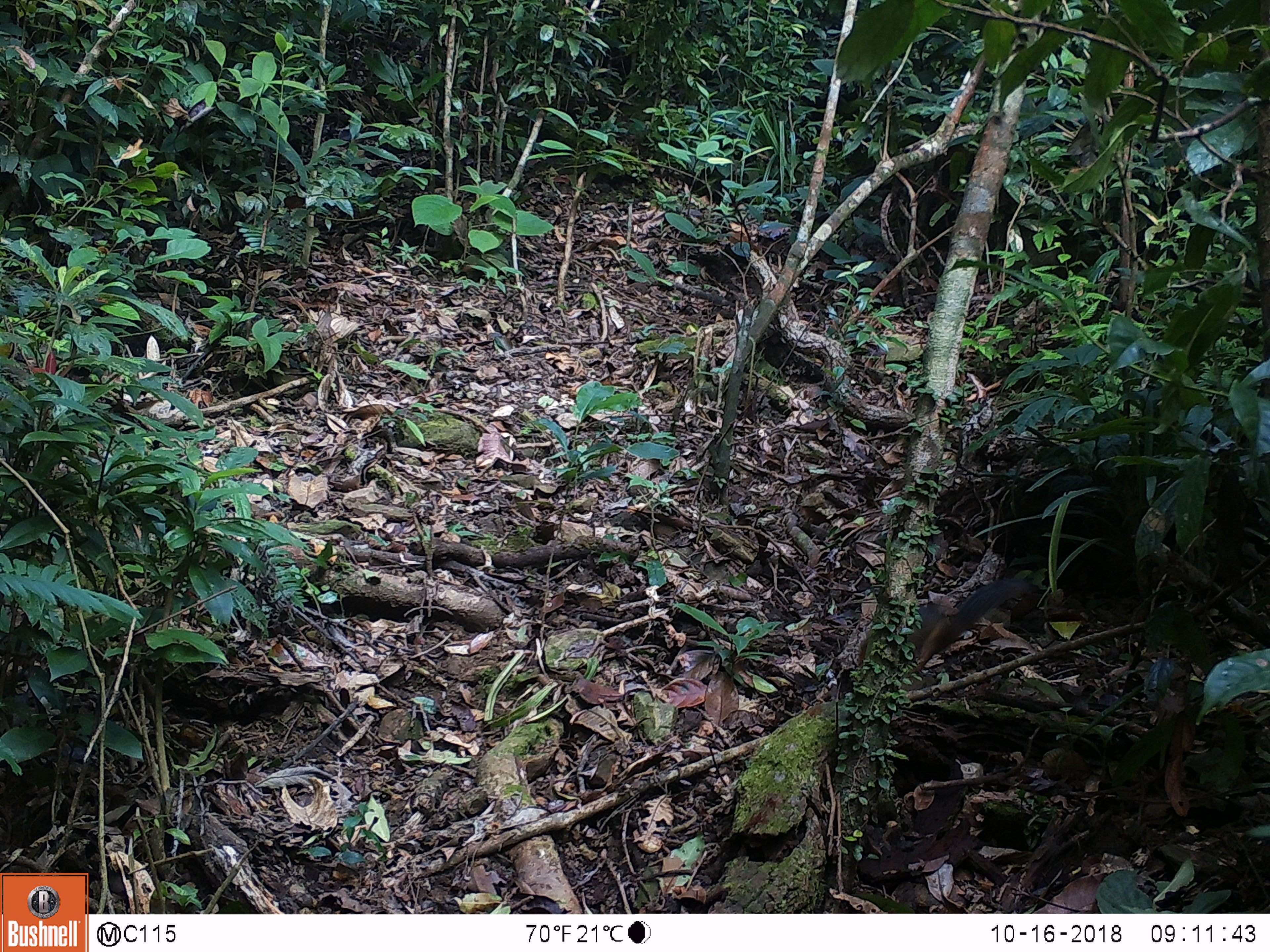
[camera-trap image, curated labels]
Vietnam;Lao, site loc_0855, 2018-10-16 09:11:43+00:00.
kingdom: Animalia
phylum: Chordata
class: Mammalia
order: Rodentia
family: Sciuridae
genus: Dremomys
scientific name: Dremomys rufigenis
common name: red-cheeked squirrel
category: red cheeked squirrel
Red cheeked squirrel (red-cheeked squirrel) (Dremomys rufigenis). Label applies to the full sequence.